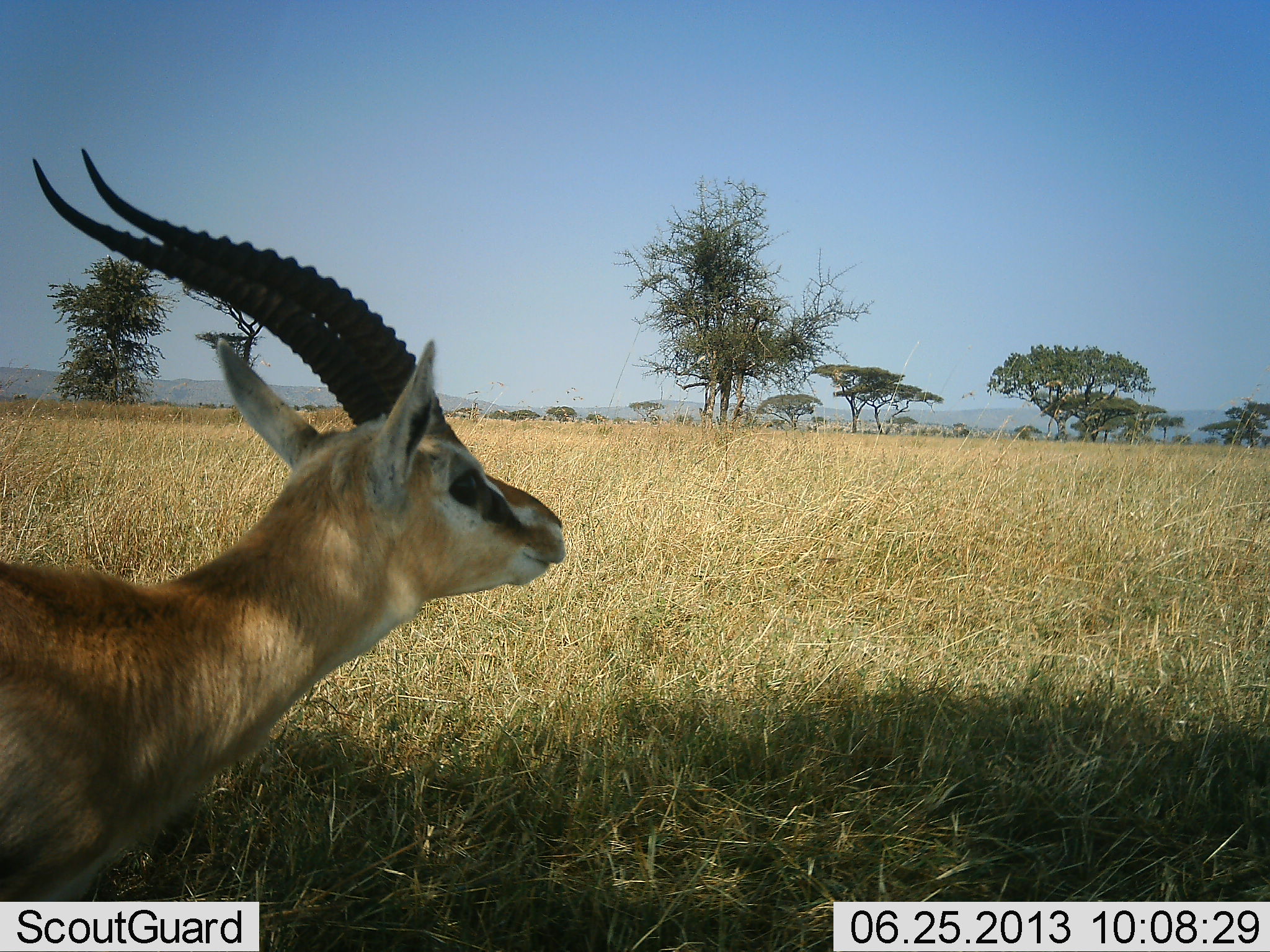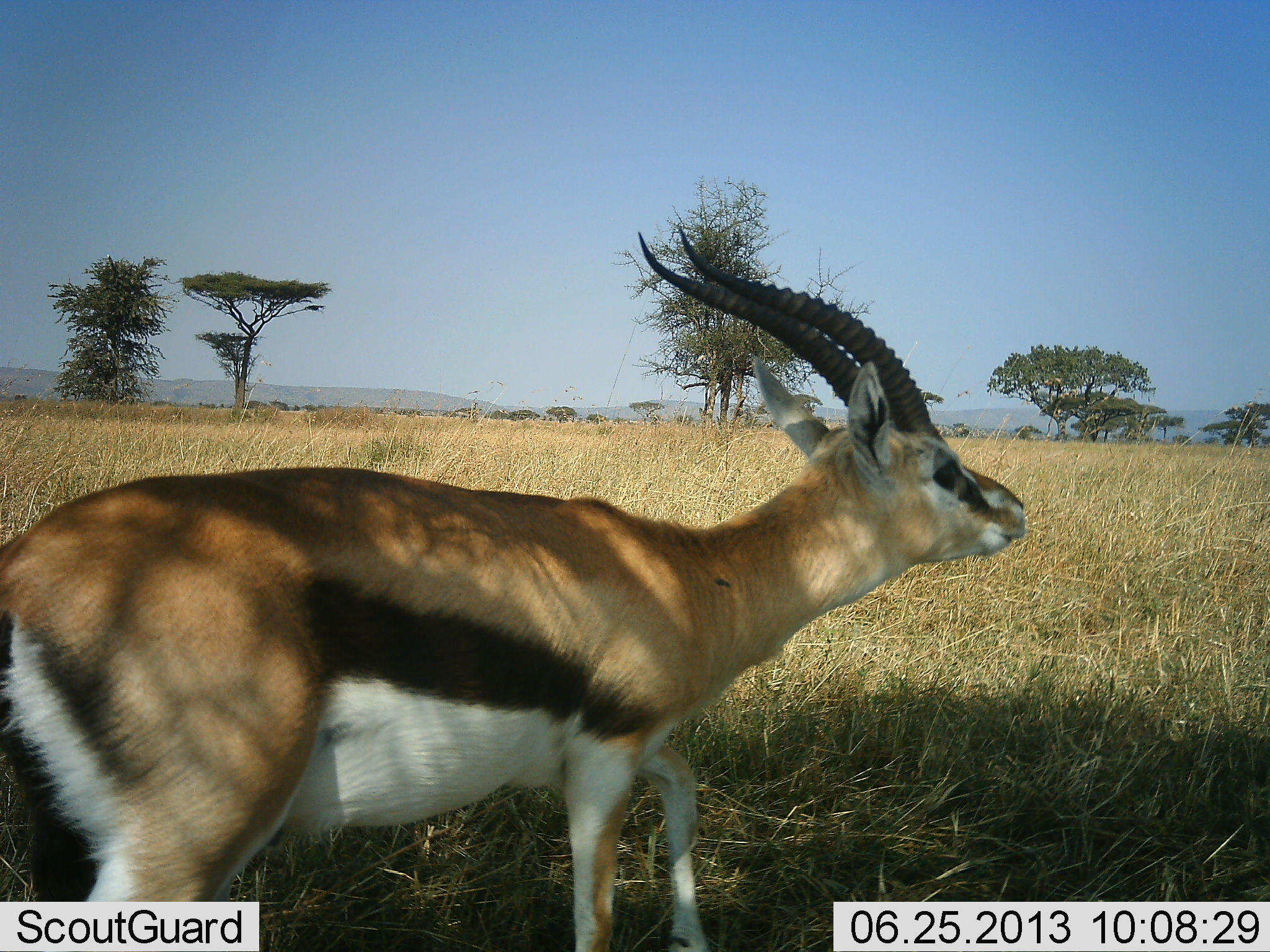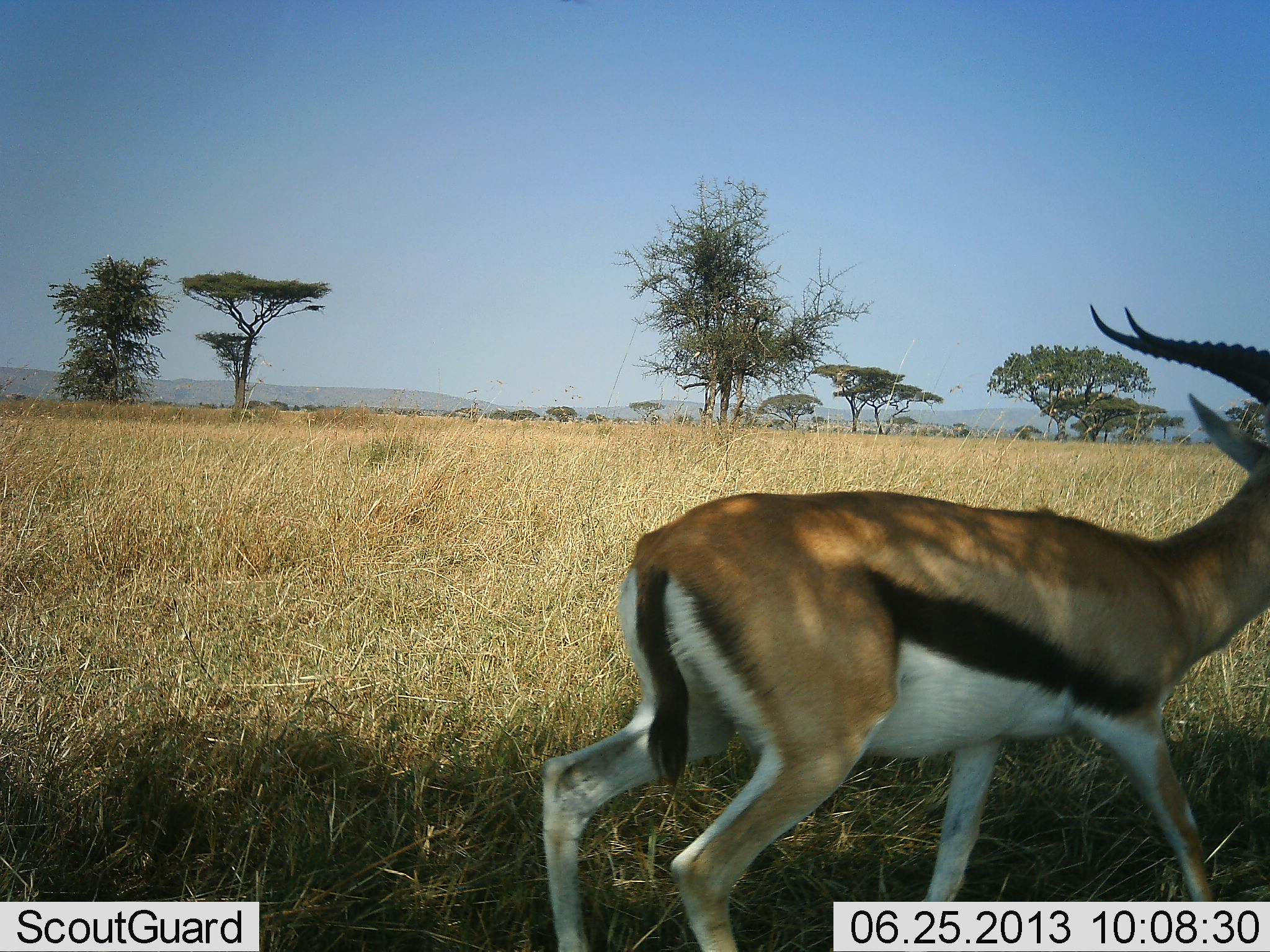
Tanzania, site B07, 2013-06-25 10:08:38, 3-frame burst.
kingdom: Animalia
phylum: Chordata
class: Mammalia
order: Artiodactyla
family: Bovidae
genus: Eudorcas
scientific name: Eudorcas thomsonii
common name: thomson's gazelle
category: gazellethomsons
Gazellethomsons (thomson's gazelle) (Eudorcas thomsonii), count 1. Behavior (volunteer vote fractions): standing 0%, resting 10%, moving 90%, interacting 0%. Young present (vote fraction): 0%. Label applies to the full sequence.